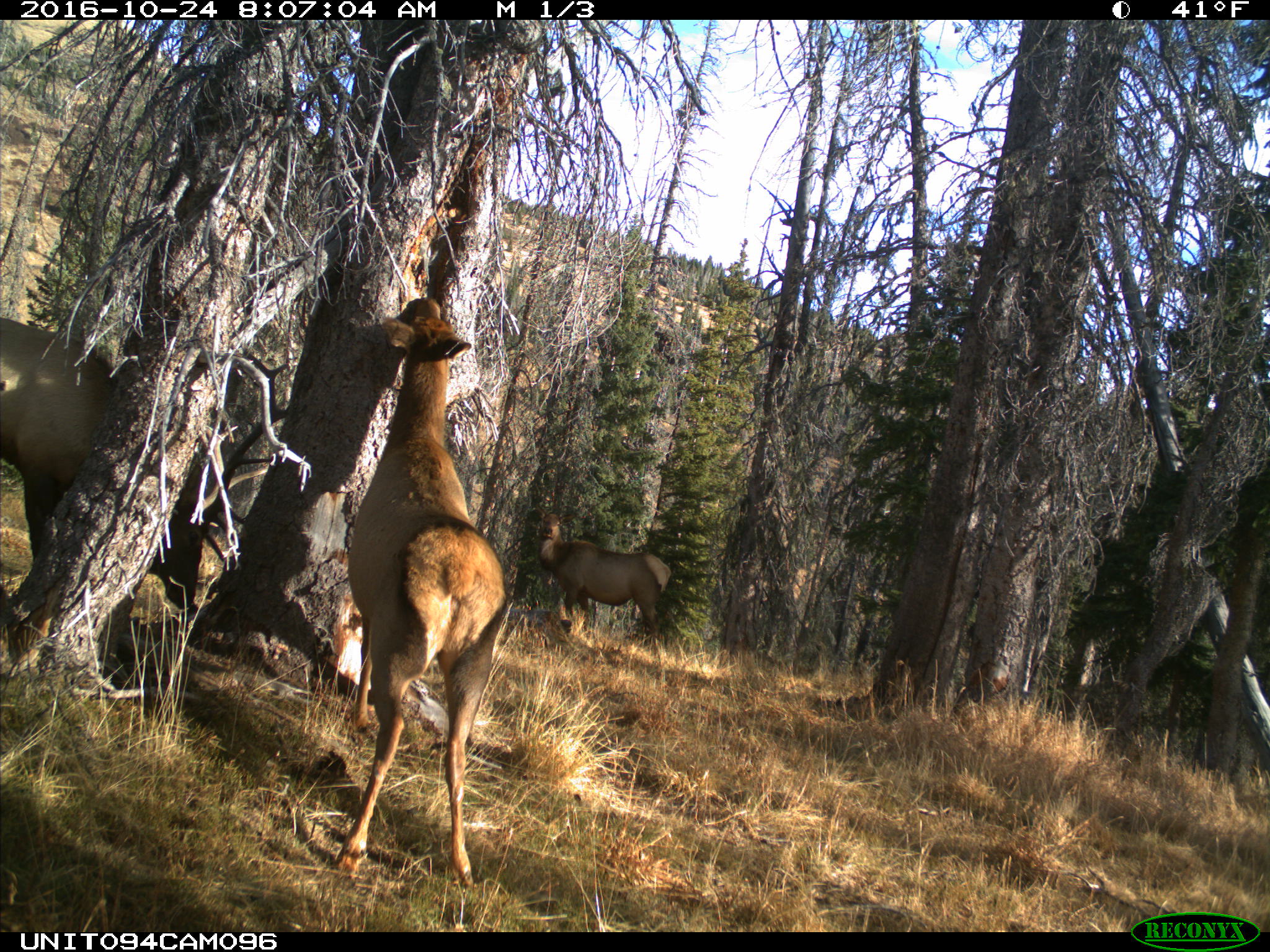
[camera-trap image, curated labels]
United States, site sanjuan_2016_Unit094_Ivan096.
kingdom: Animalia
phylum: Chordata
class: Mammalia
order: Artiodactyla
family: Cervidae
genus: Cervus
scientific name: Cervus elaphus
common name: red deer